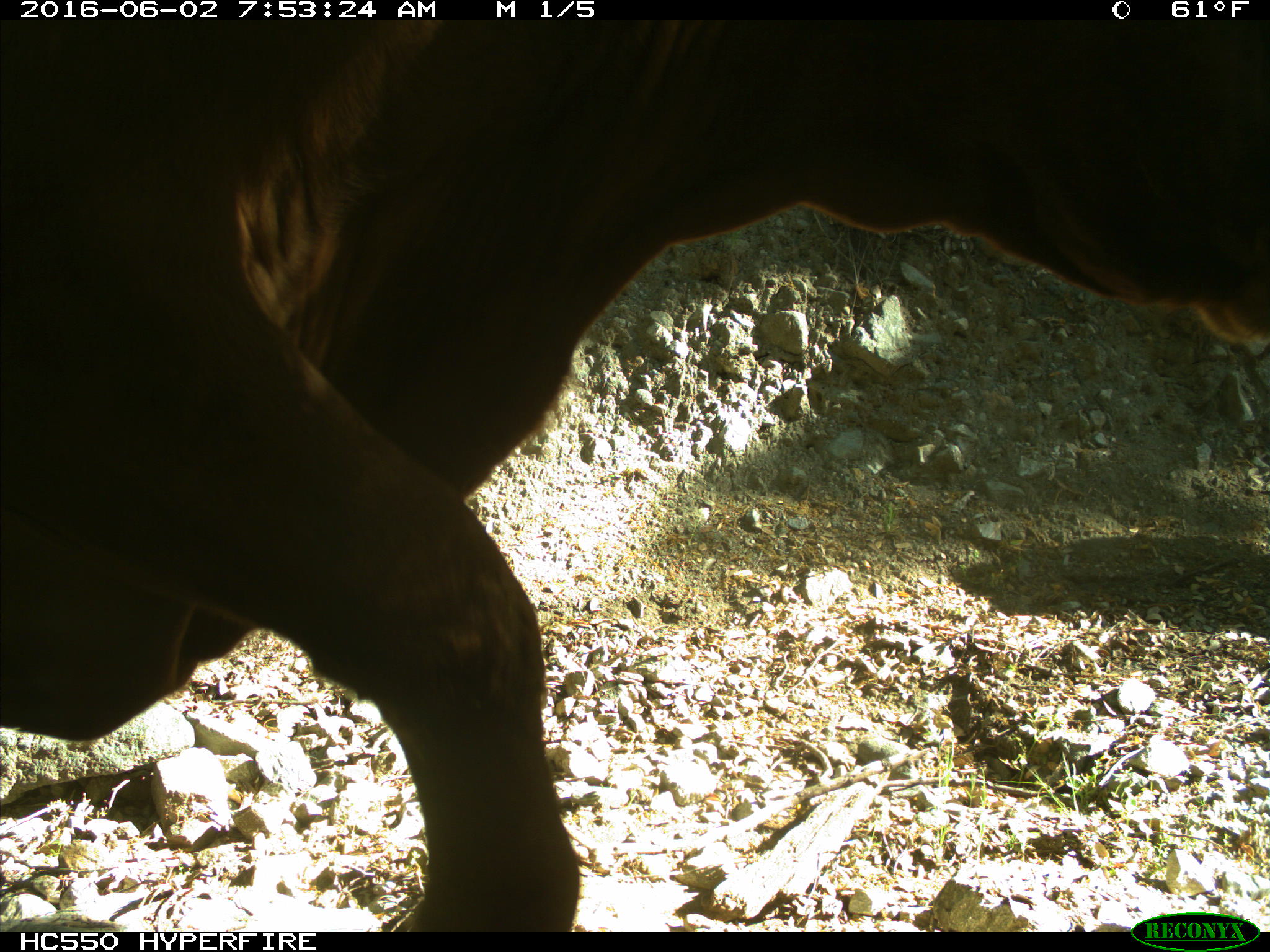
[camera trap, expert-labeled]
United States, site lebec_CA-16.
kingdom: Animalia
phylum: Chordata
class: Mammalia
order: Artiodactyla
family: Bovidae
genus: Bos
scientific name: Bos taurus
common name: domestic cow